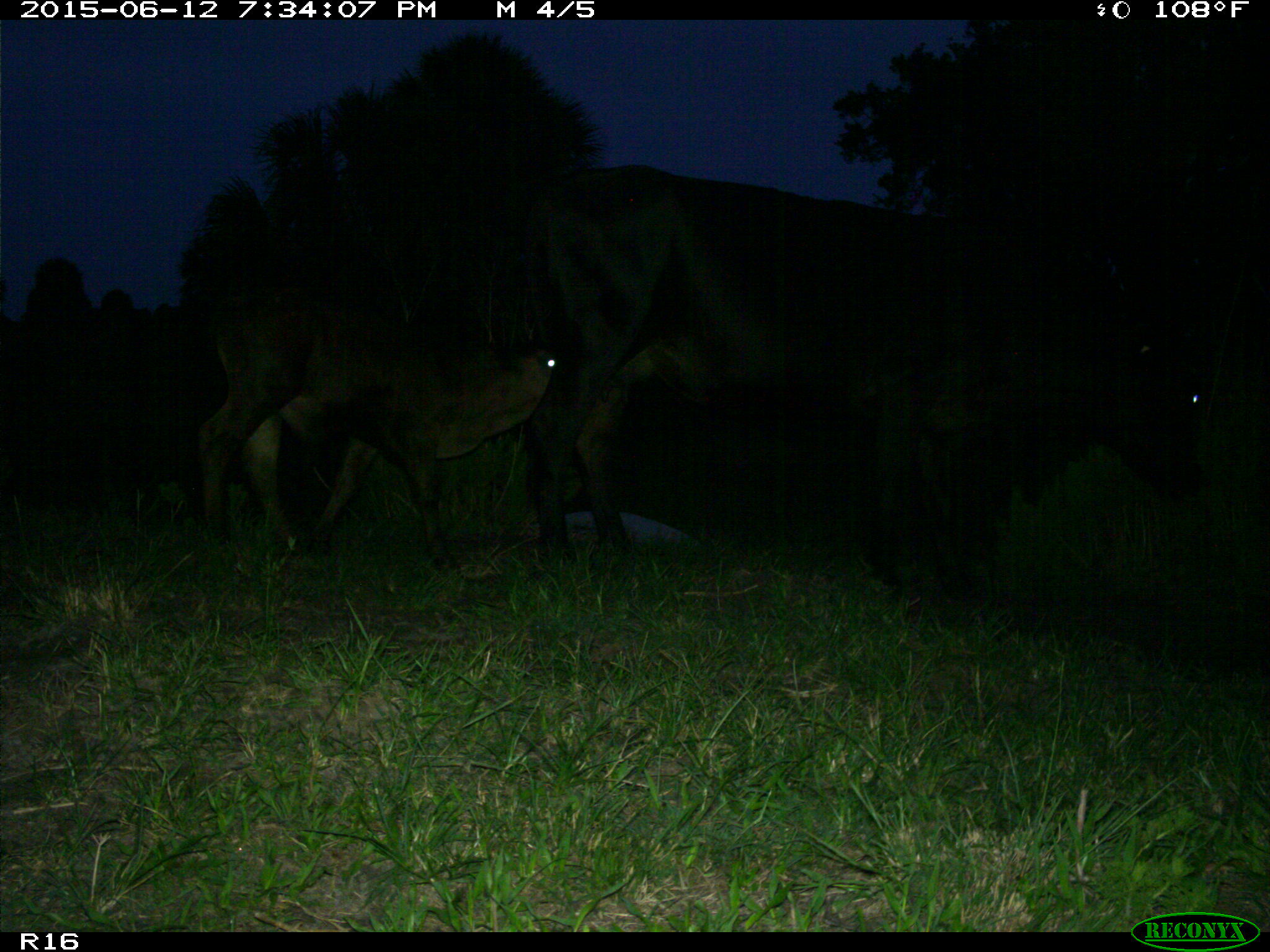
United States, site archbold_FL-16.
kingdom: Animalia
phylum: Chordata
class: Mammalia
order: Artiodactyla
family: Bovidae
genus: Bos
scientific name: Bos taurus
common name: domestic cow